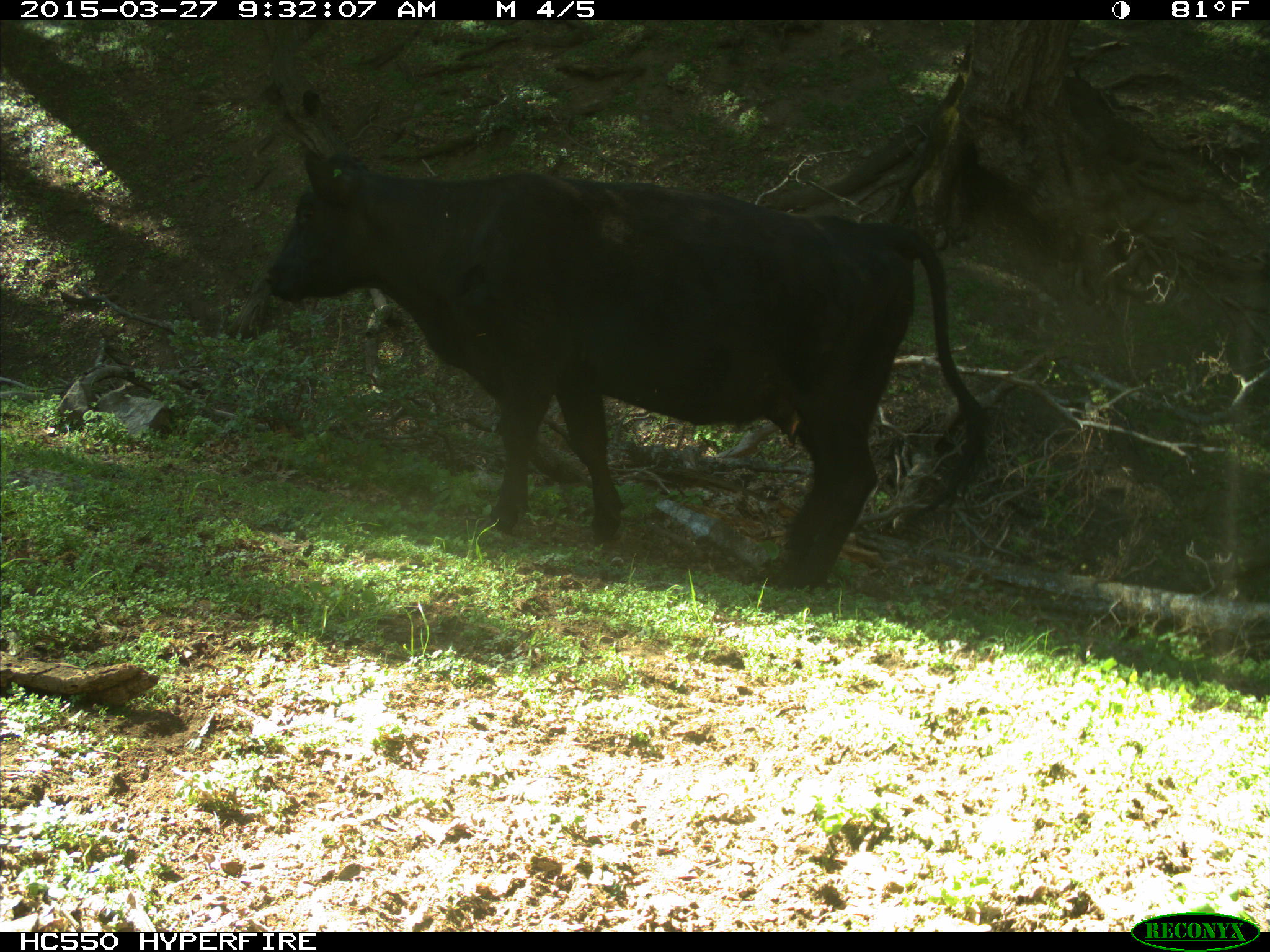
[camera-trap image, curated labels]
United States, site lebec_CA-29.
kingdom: Animalia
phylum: Chordata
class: Mammalia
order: Artiodactyla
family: Bovidae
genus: Bos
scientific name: Bos taurus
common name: domestic cow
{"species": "Bos taurus (domestic cow)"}